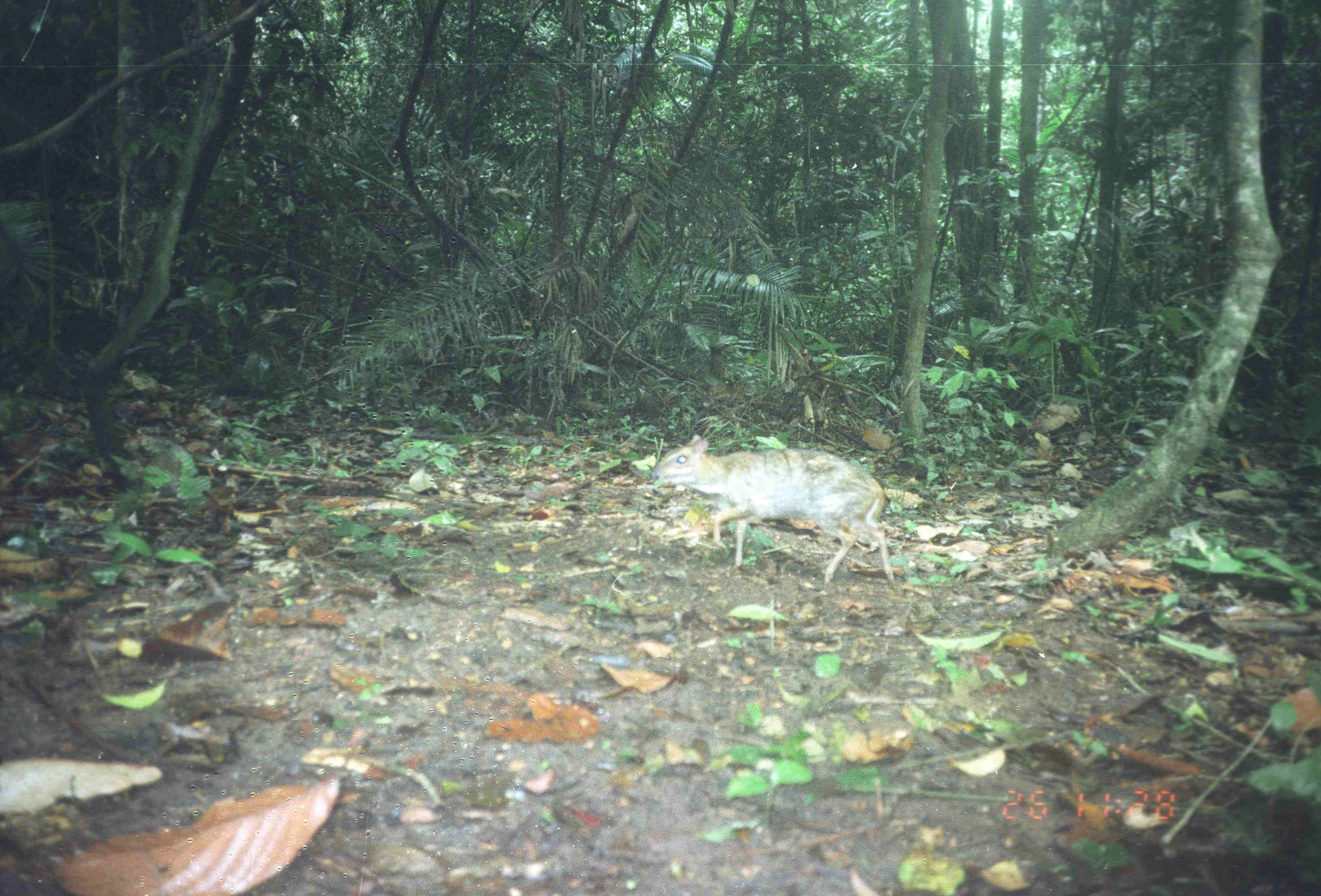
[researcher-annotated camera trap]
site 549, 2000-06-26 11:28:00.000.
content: unidentified animal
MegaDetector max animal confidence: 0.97